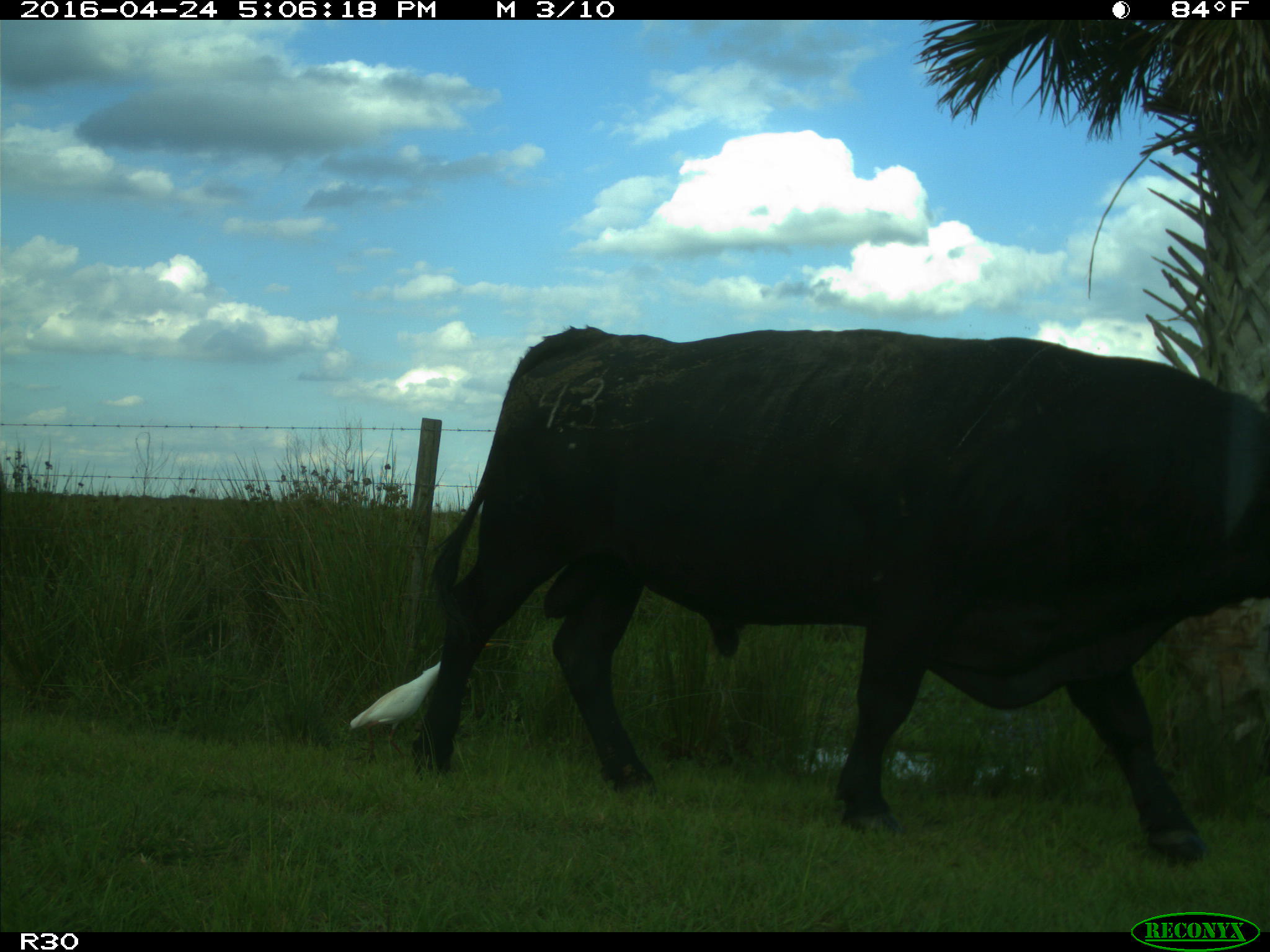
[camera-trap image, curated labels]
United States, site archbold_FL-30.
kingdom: Animalia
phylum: Chordata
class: Mammalia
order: Artiodactyla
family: Bovidae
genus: Bos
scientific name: Bos taurus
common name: domestic cow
Bos taurus (domestic cow).